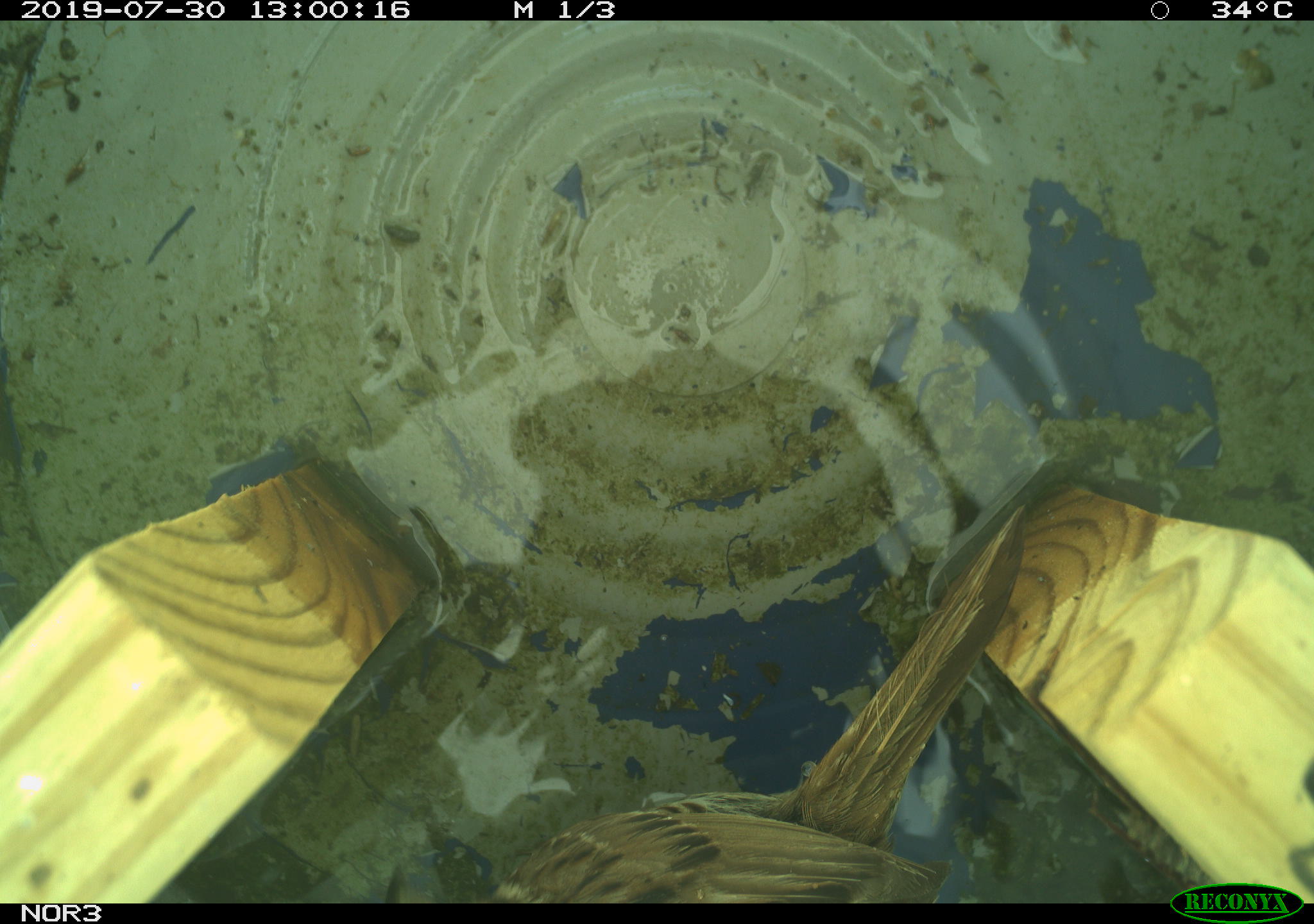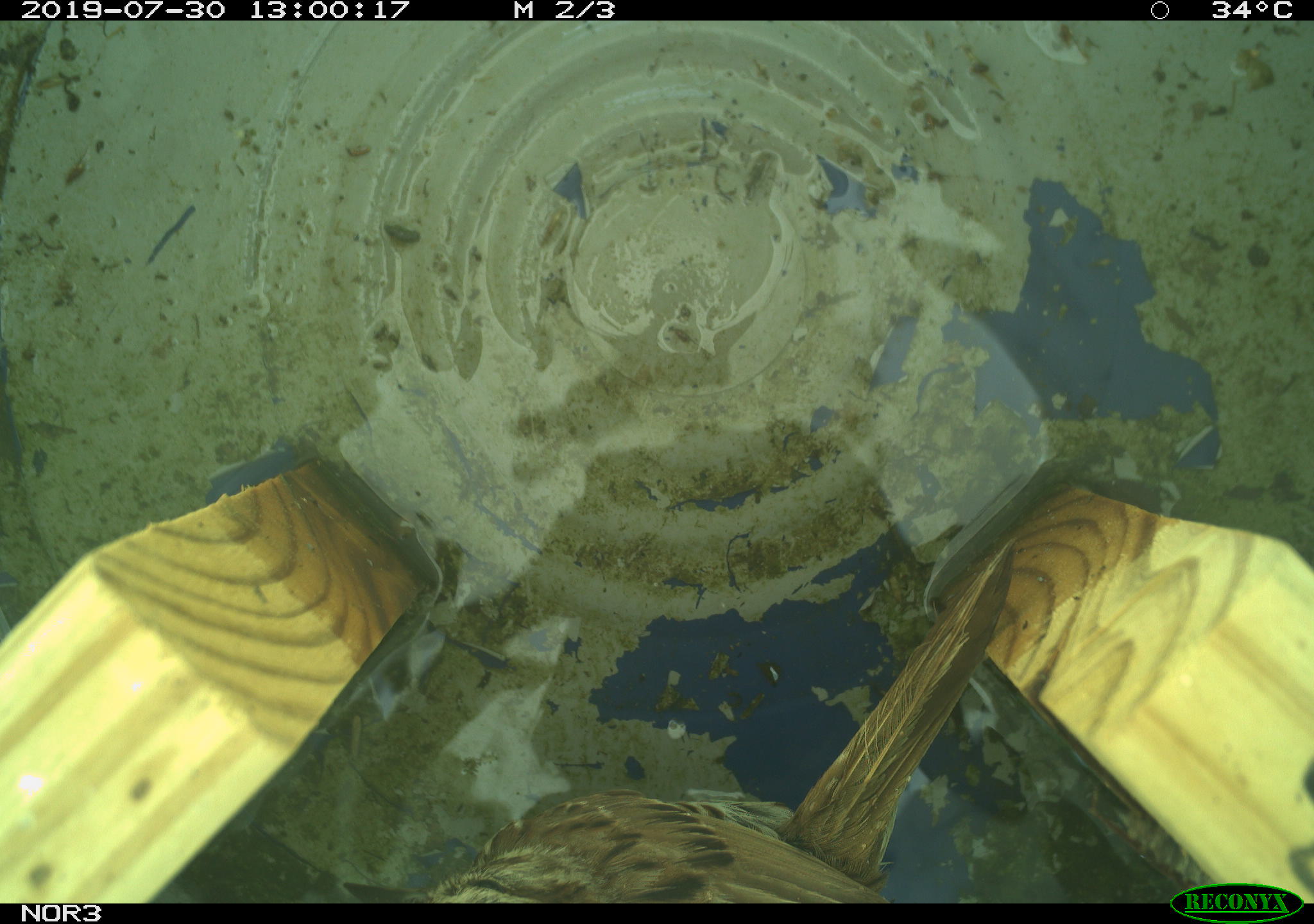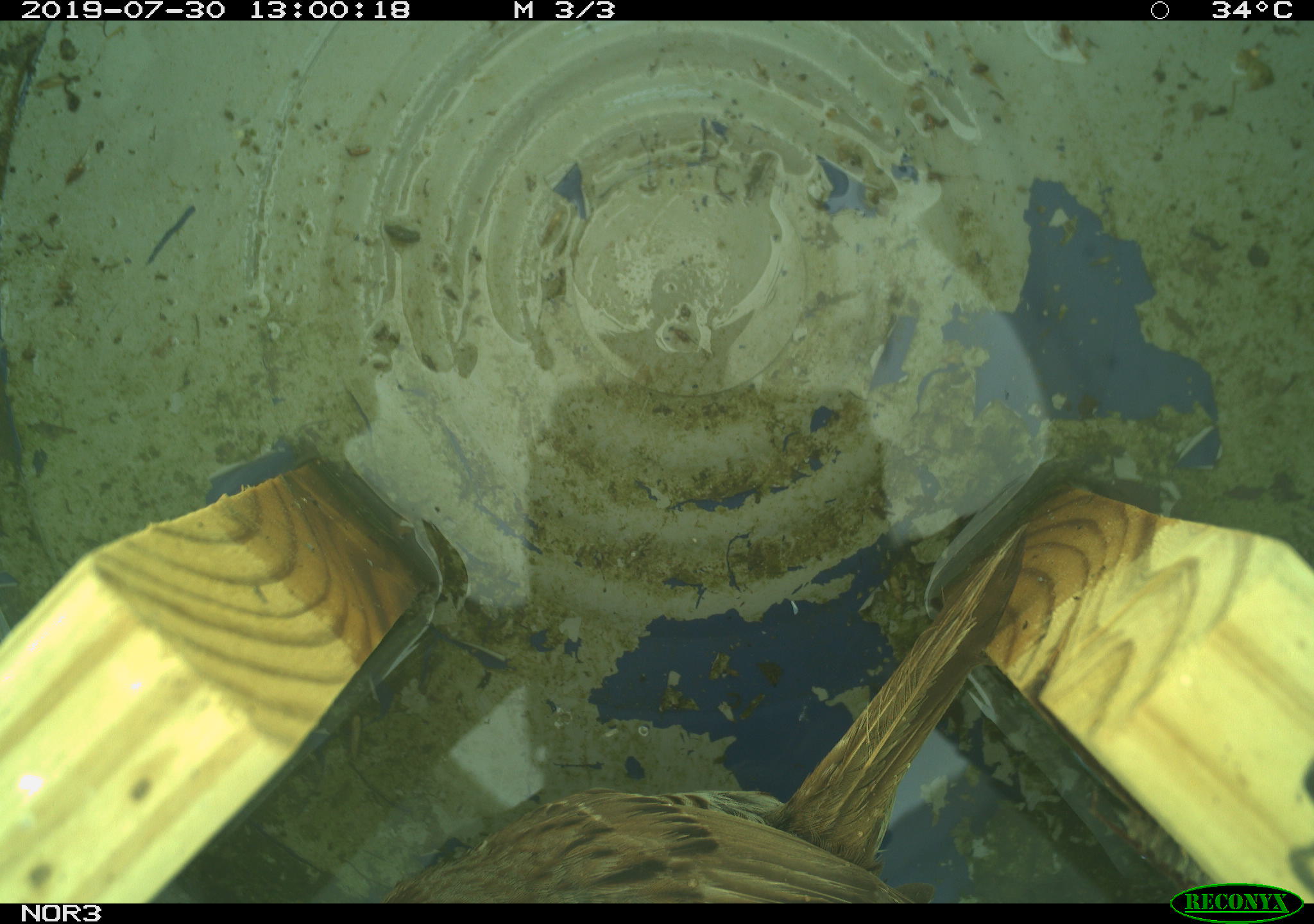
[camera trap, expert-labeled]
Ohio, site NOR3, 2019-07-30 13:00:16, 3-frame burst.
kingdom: Animalia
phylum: Chordata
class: Aves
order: Passeriformes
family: Passerellidae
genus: Melospiza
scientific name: Melospiza melodia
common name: song sparrow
Song sparrow (Melospiza melodia).